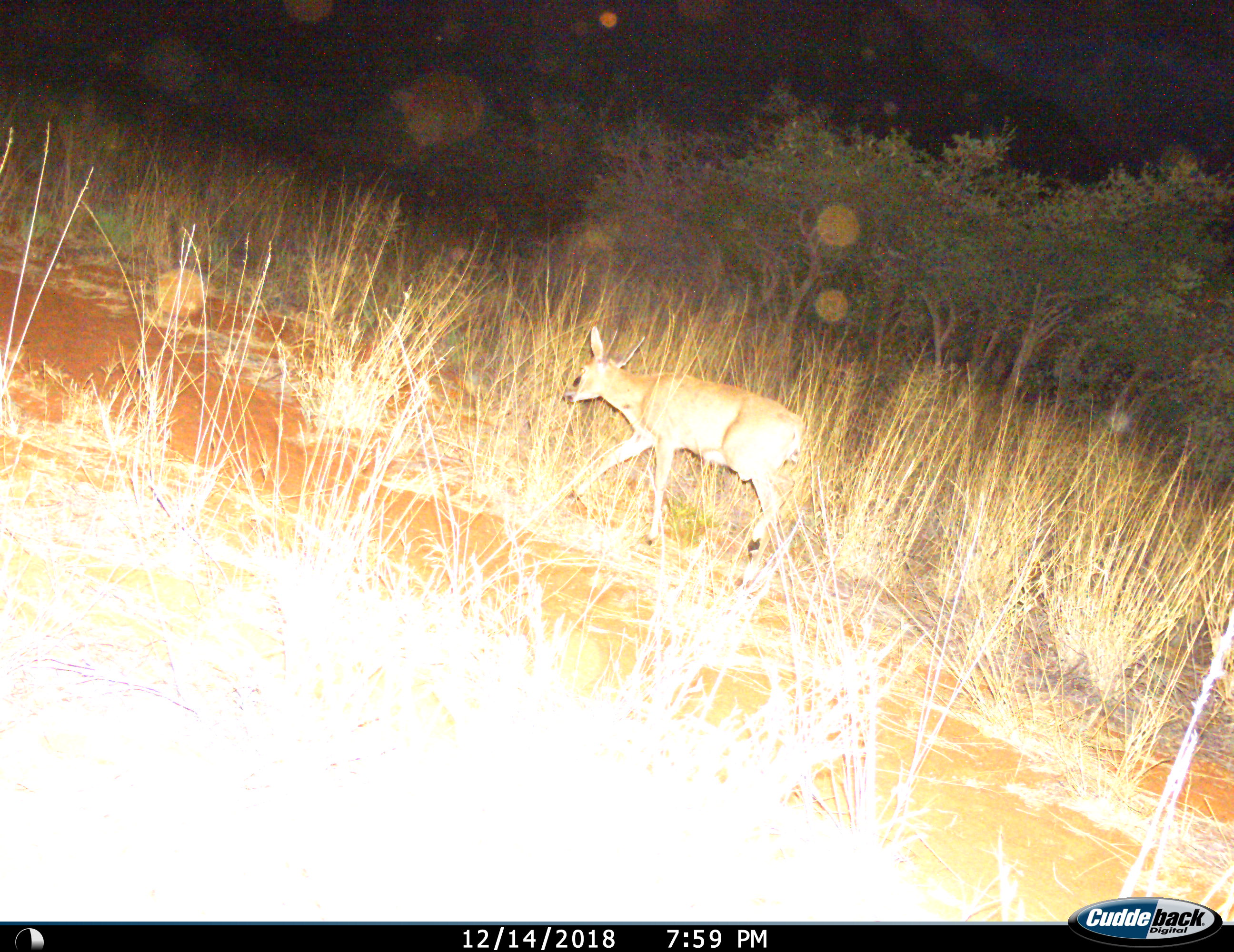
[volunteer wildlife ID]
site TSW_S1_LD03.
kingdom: Animalia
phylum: Chordata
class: Mammalia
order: Artiodactyla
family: Bovidae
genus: Raphicerus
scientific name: Raphicerus campestris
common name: steenbok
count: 1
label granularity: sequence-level